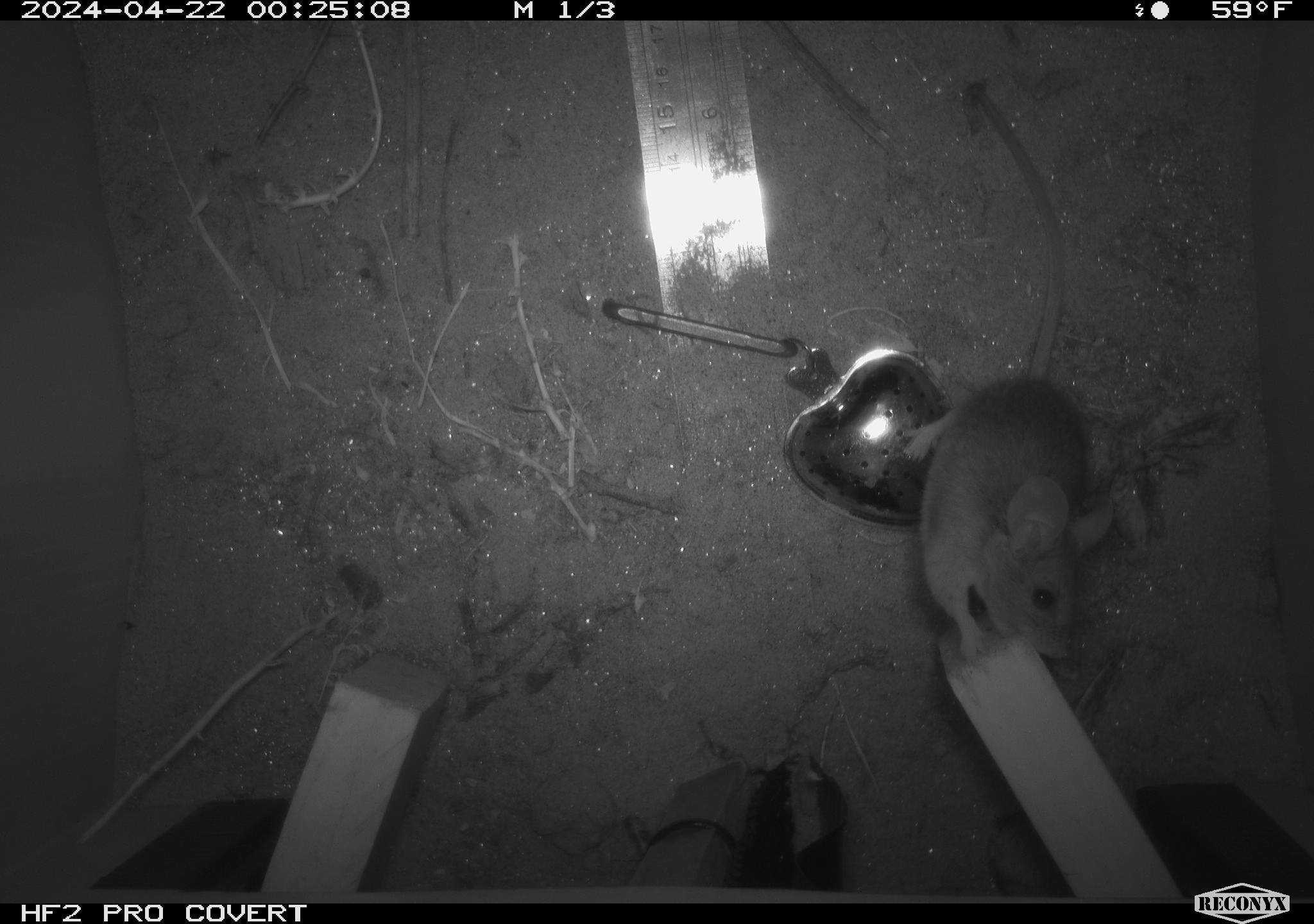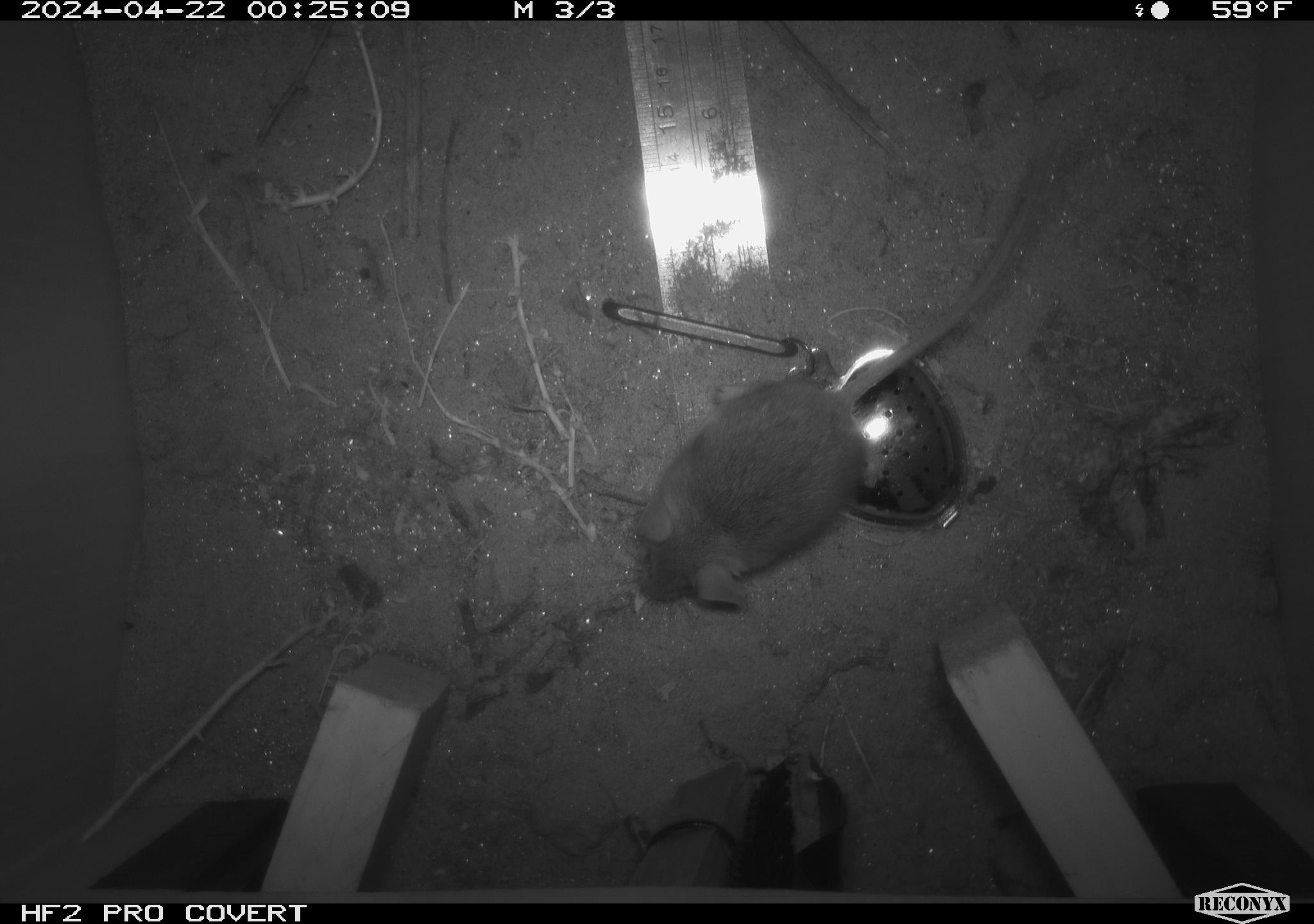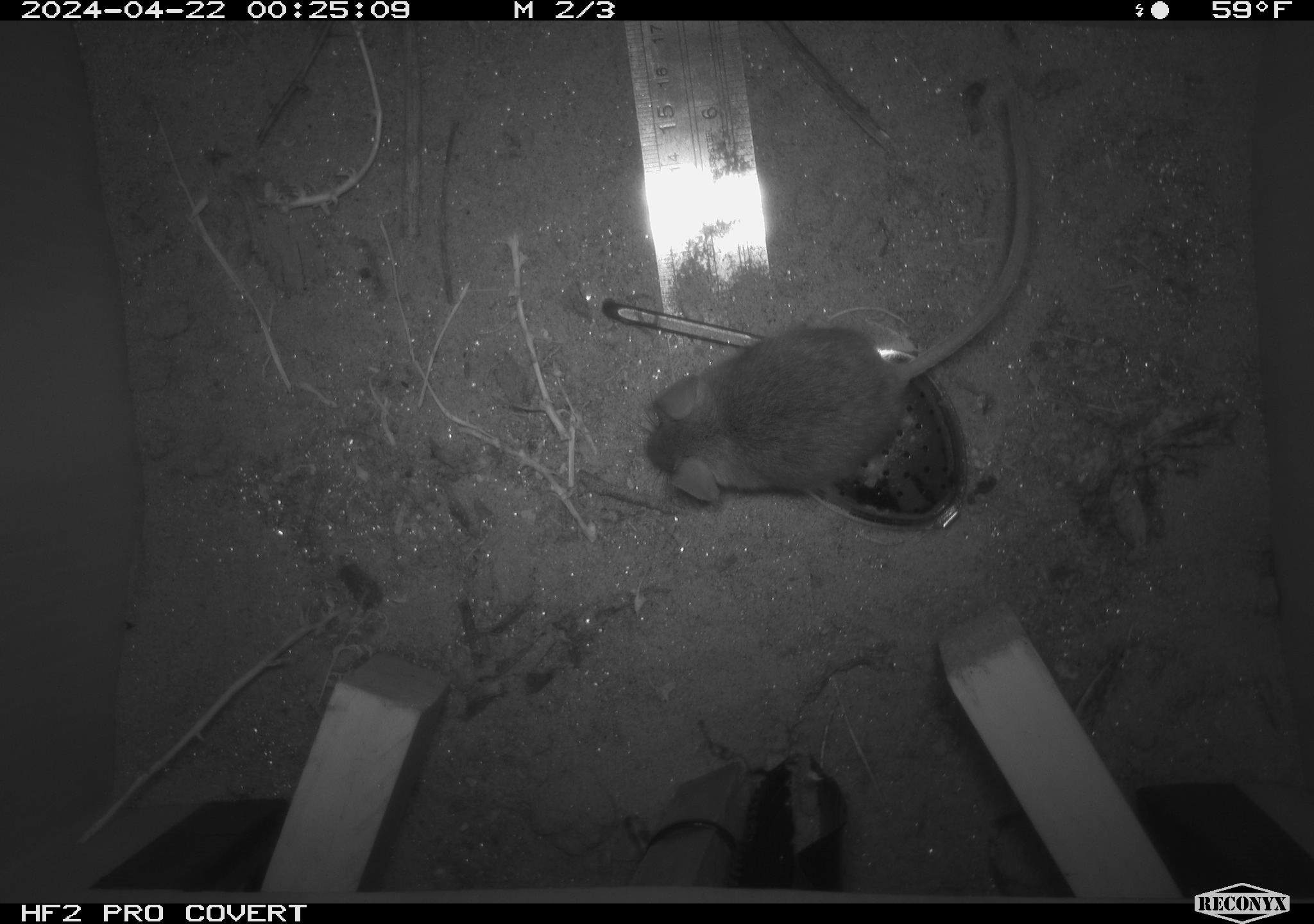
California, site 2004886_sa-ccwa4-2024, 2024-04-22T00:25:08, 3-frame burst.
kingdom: Animalia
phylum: Chordata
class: Mammalia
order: Rodentia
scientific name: Rodentia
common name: woodrat or rat or mouse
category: woodrat or rat or mouse species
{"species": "woodrat or rat or mouse species (woodrat or rat or mouse) (Rodentia)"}